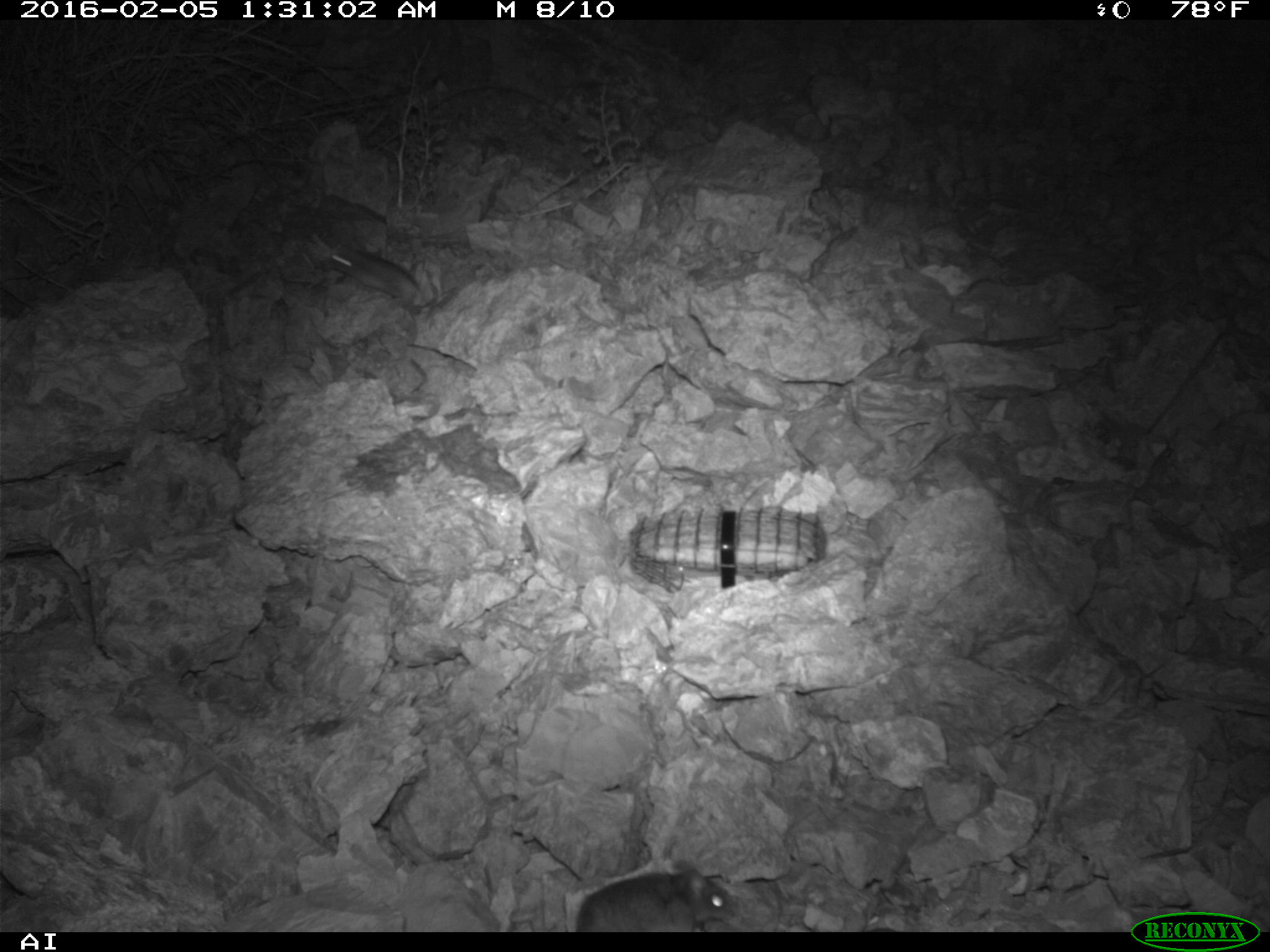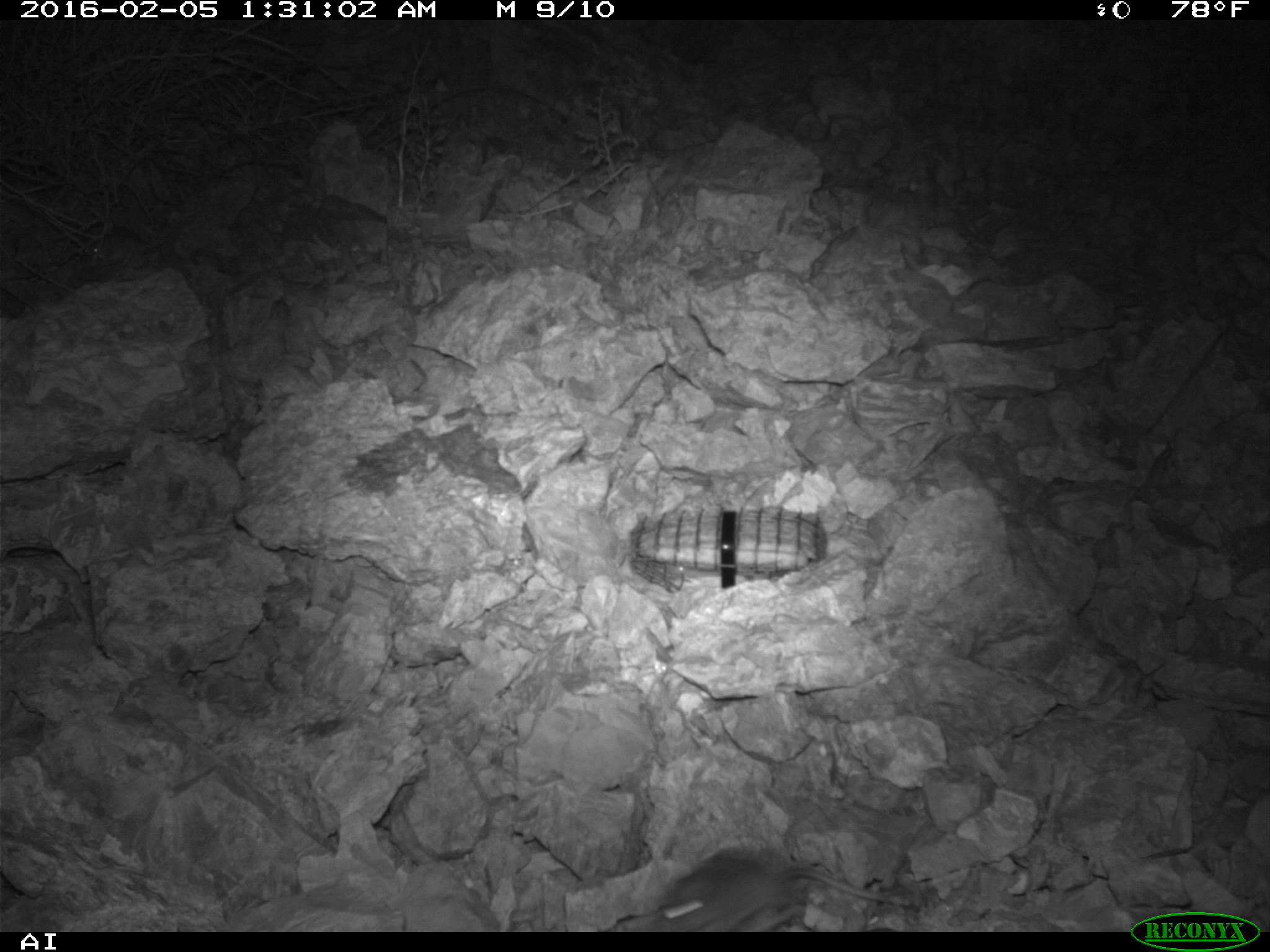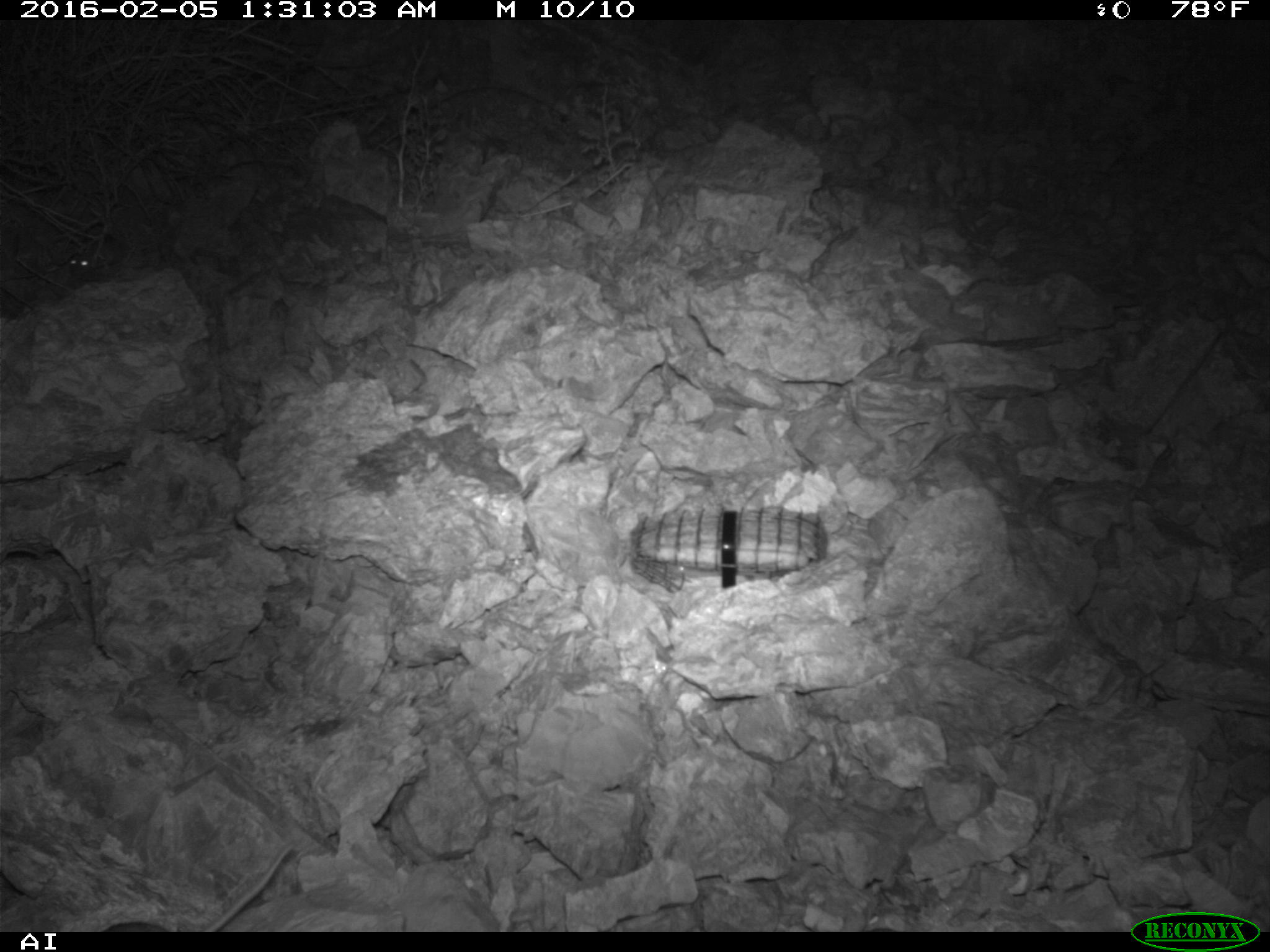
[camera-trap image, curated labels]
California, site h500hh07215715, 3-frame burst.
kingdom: Animalia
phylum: Chordata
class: Mammalia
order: Rodentia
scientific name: Rodentia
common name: rodent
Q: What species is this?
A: Rodent (Rodentia).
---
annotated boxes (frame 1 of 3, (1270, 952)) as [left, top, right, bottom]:
rodent: [575, 860, 735, 932]; [327, 247, 418, 309]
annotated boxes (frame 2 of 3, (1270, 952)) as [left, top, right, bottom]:
rodent: [606, 842, 924, 928]; [86, 228, 162, 273]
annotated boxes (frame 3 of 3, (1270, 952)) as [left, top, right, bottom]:
rodent: [68, 240, 128, 276]